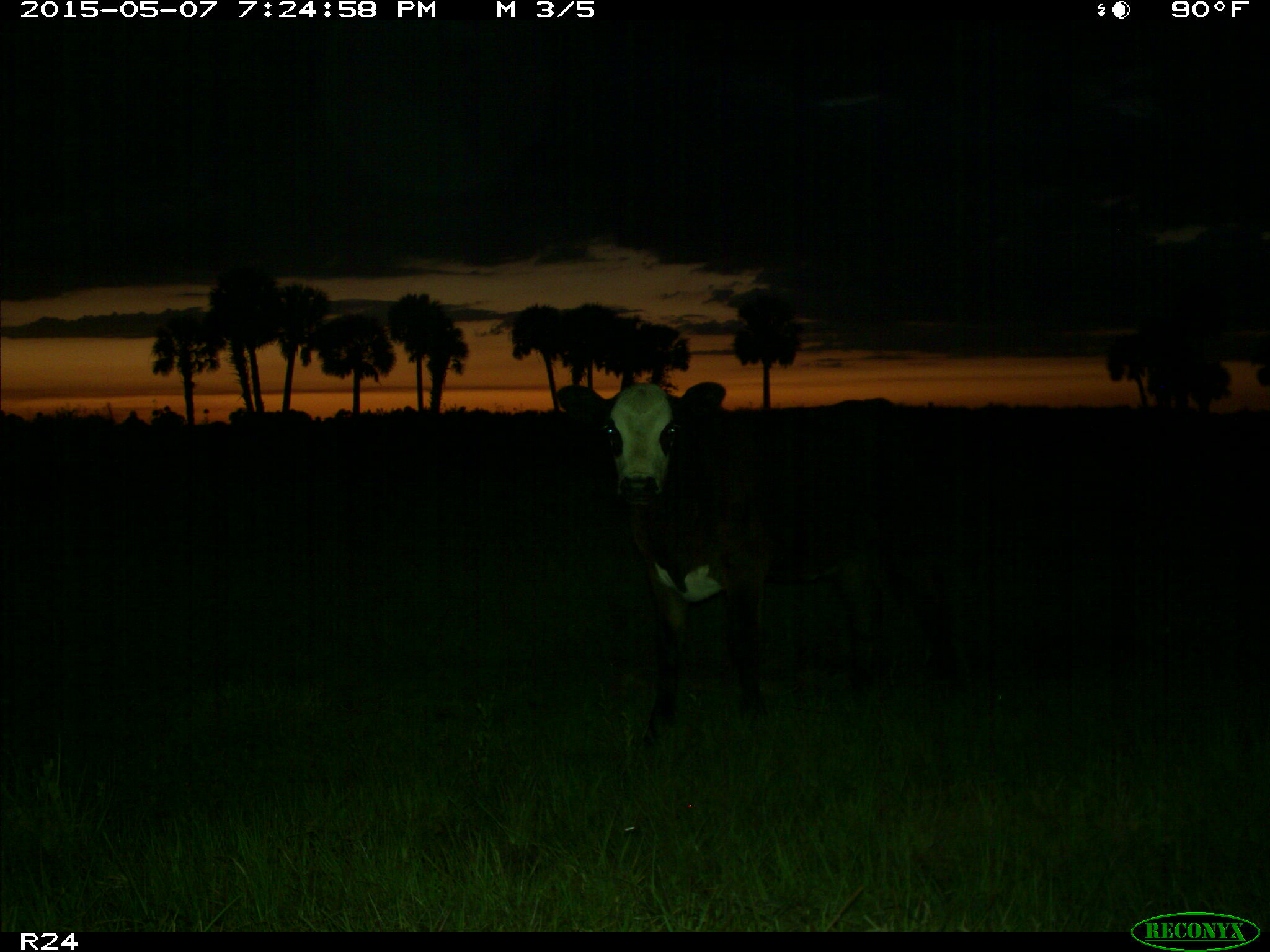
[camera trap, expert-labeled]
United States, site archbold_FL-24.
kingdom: Animalia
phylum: Chordata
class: Mammalia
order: Artiodactyla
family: Bovidae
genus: Bos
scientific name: Bos taurus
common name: domestic cow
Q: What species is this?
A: Bos taurus (domestic cow).